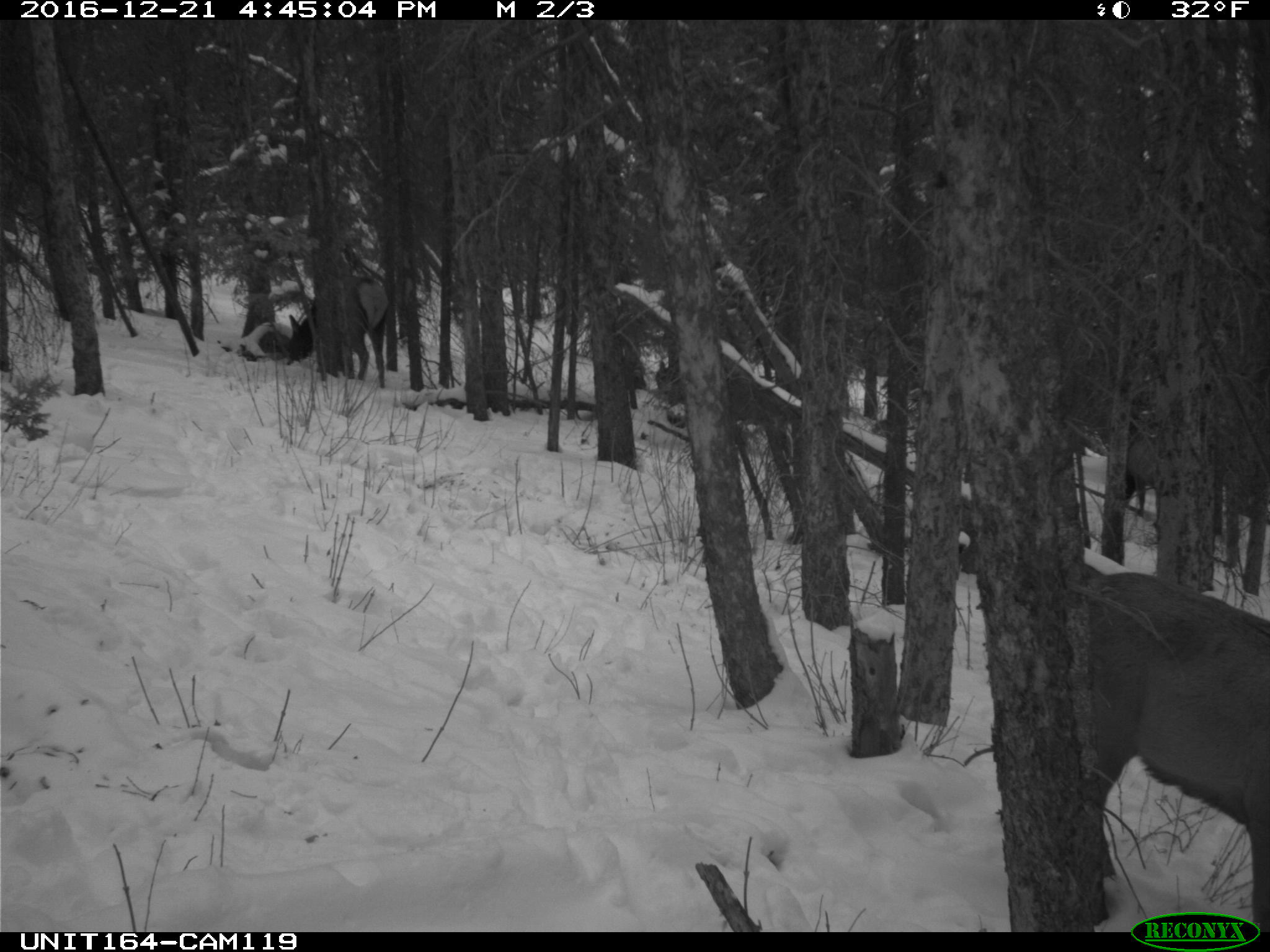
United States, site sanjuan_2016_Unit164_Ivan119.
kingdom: Animalia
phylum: Chordata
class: Mammalia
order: Artiodactyla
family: Cervidae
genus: Cervus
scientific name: Cervus elaphus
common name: red deer